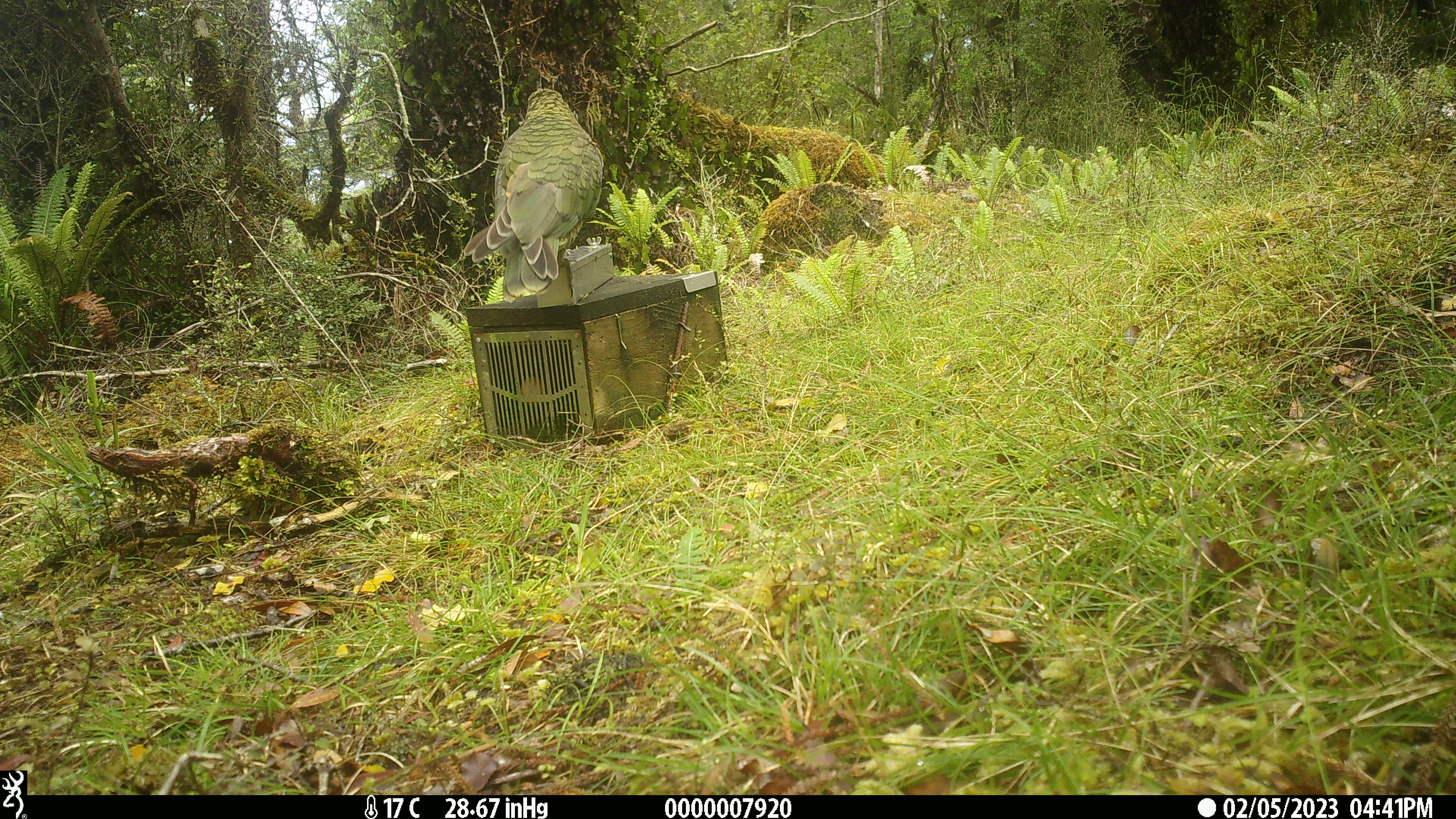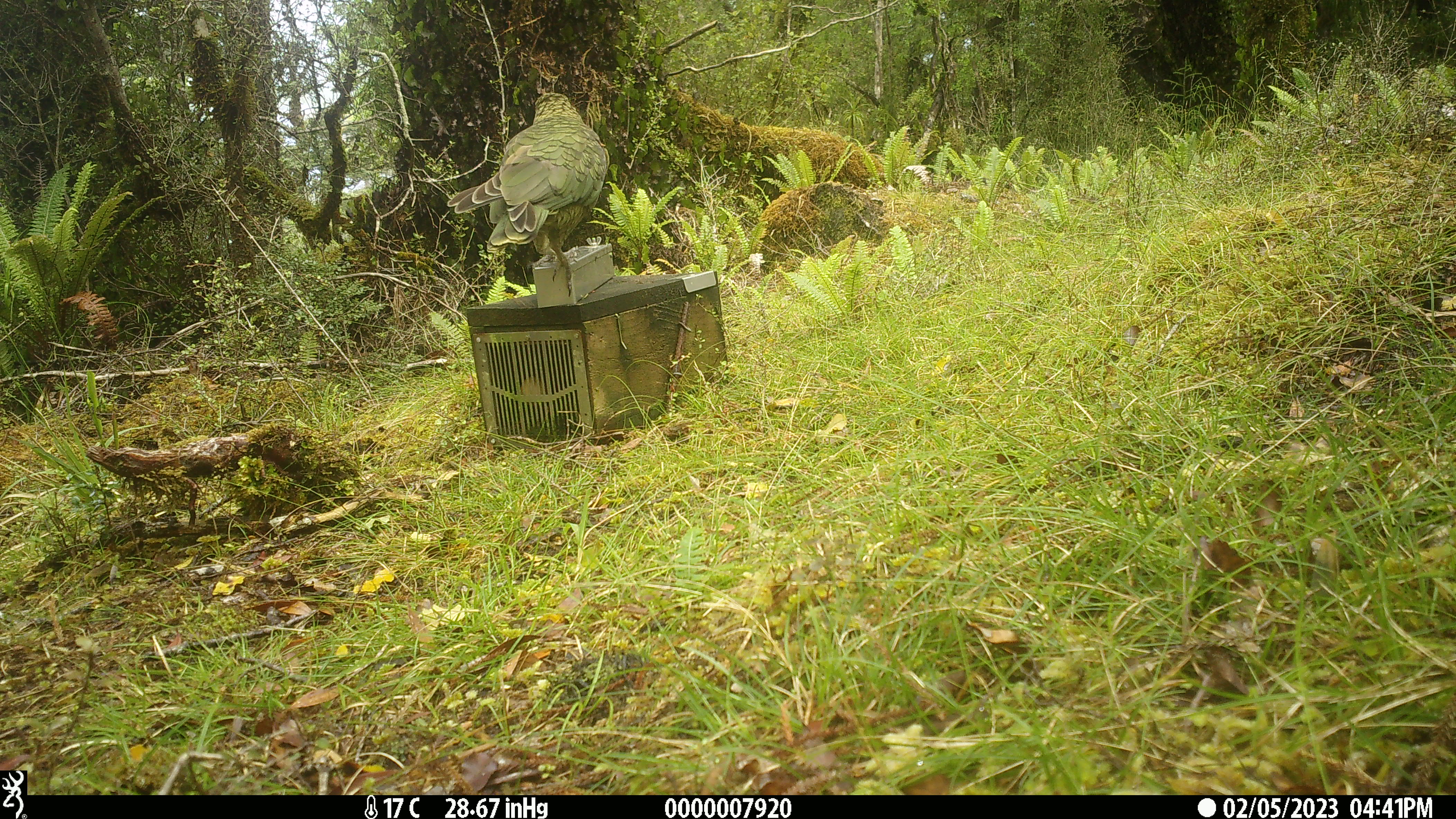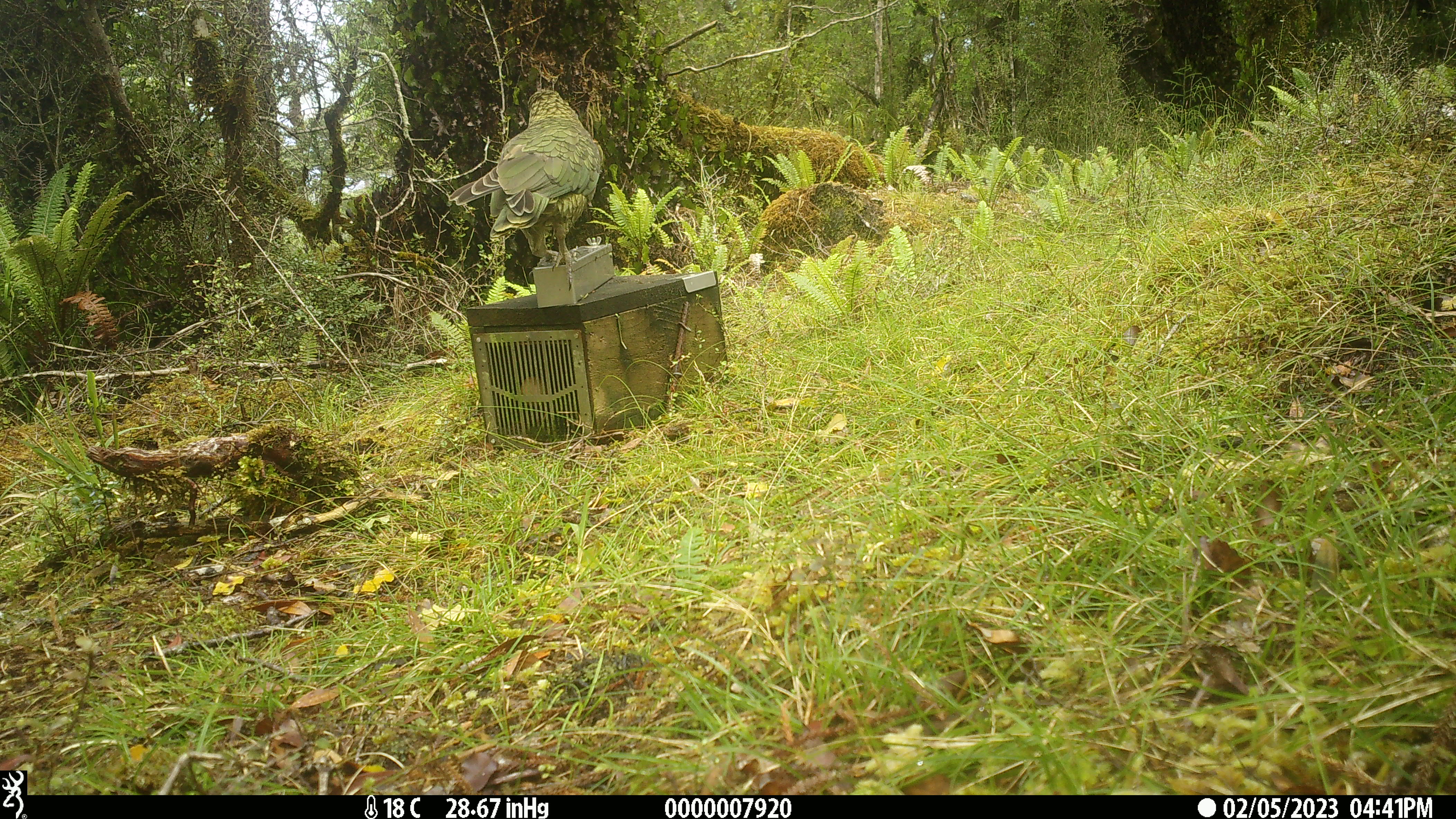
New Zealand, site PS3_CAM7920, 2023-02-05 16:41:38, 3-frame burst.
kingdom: Animalia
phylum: Chordata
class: Aves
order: Psittaciformes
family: Strigopidae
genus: Nestor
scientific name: Nestor notabilis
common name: kea